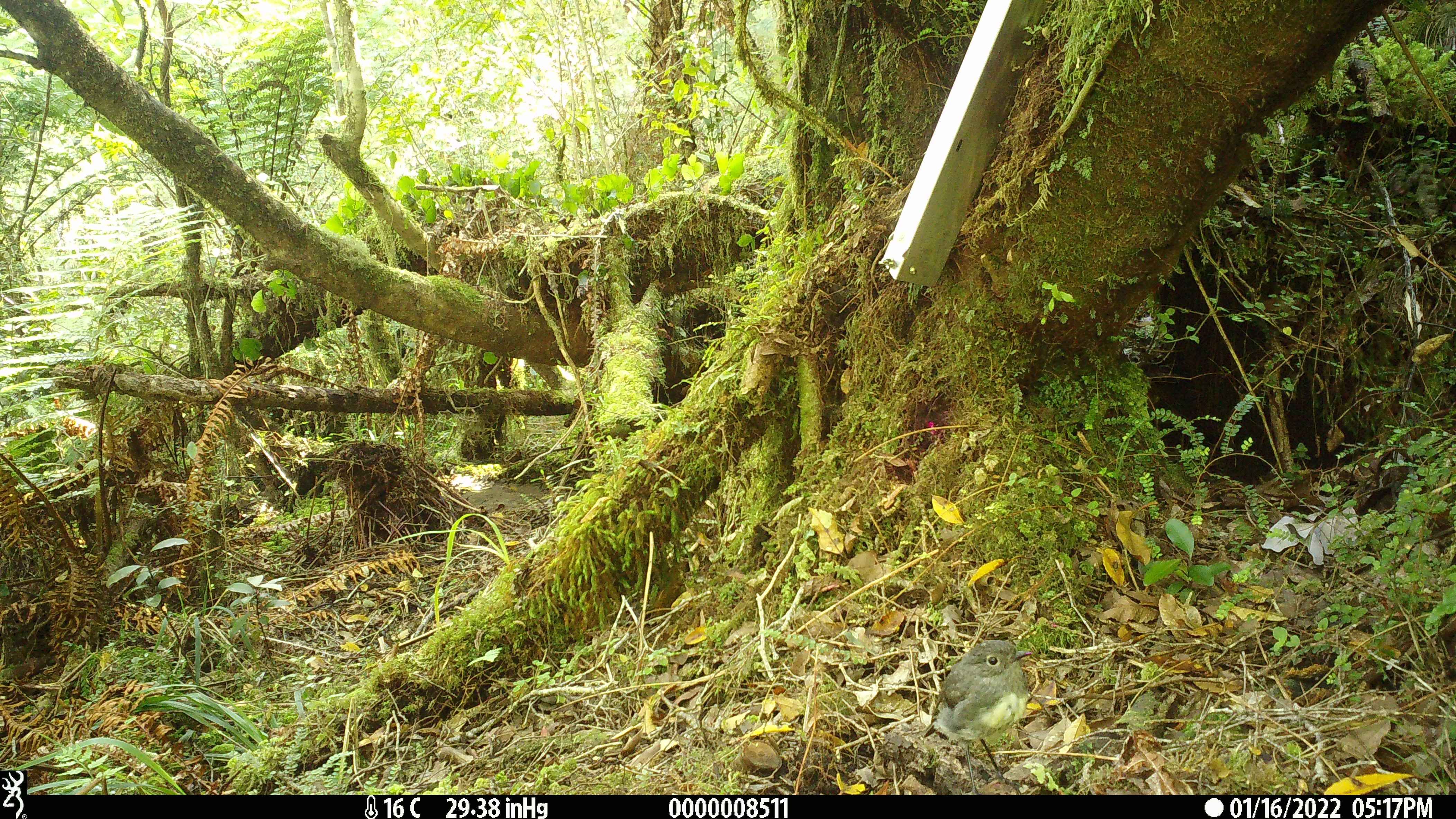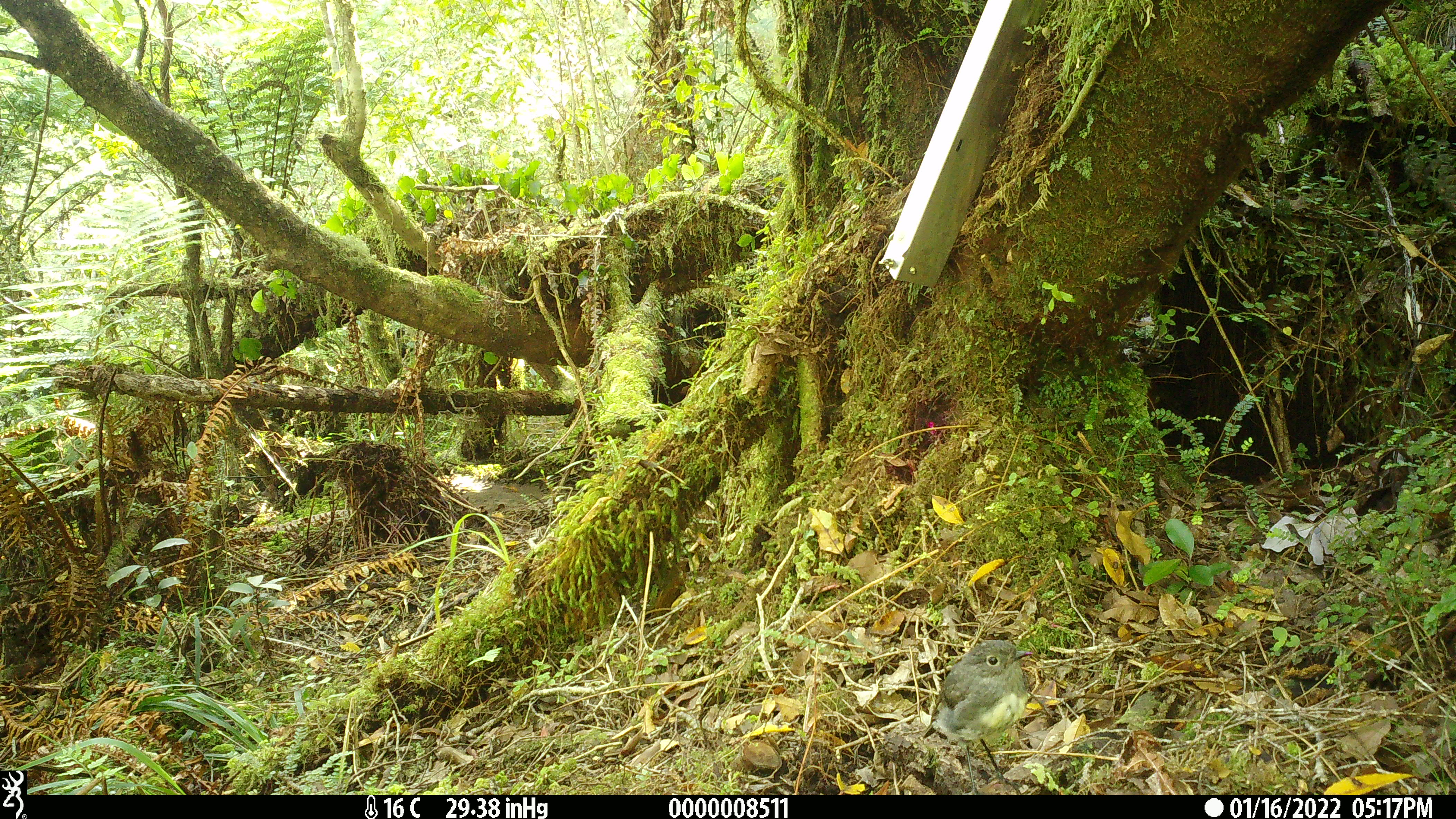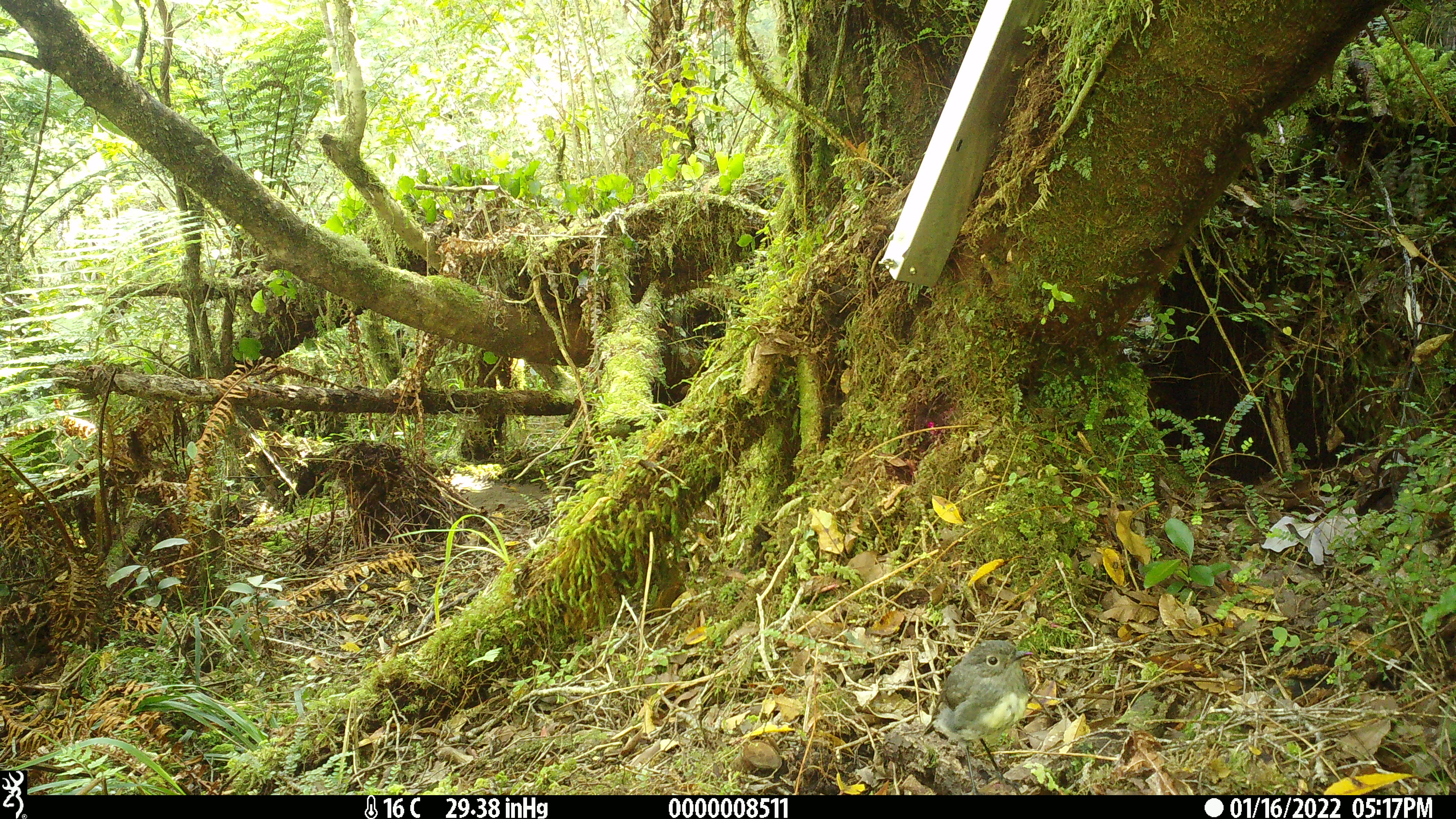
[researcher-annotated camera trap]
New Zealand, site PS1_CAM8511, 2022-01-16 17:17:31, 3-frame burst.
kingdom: Animalia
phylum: Chordata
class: Aves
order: Passeriformes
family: Petroicidae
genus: Petroica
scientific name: Petroica australis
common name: new zealand robin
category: robin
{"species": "robin (new zealand robin) (Petroica australis)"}